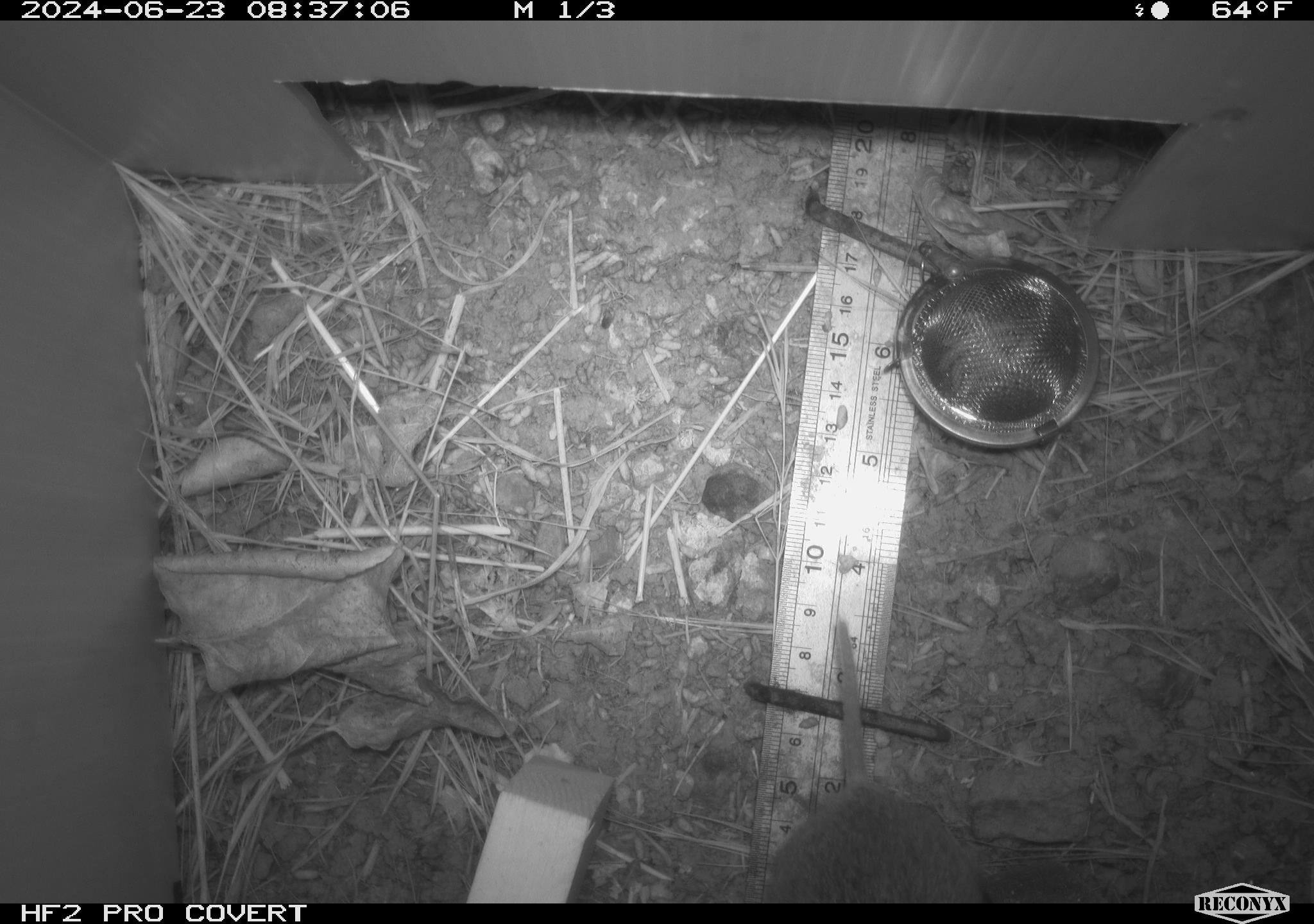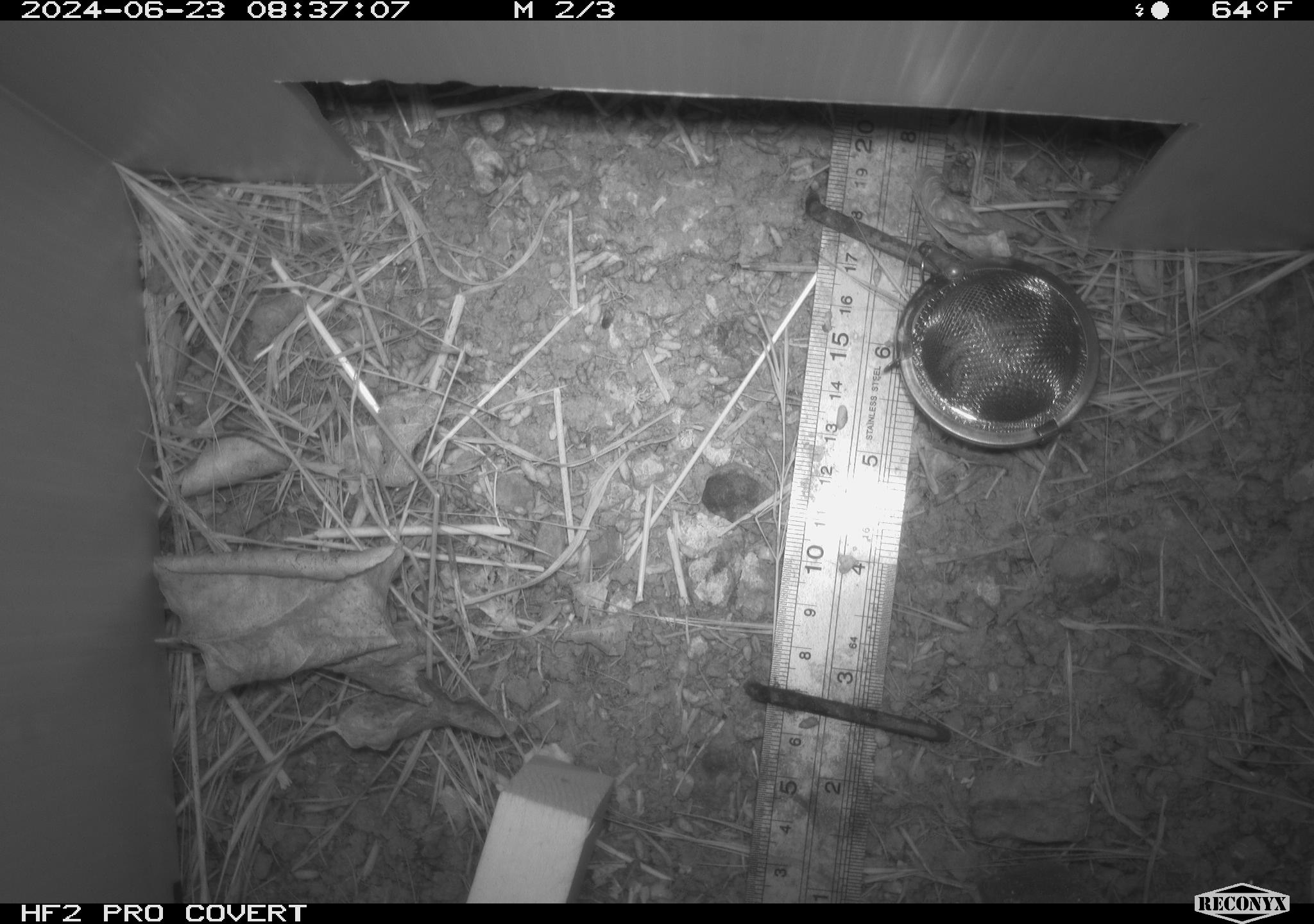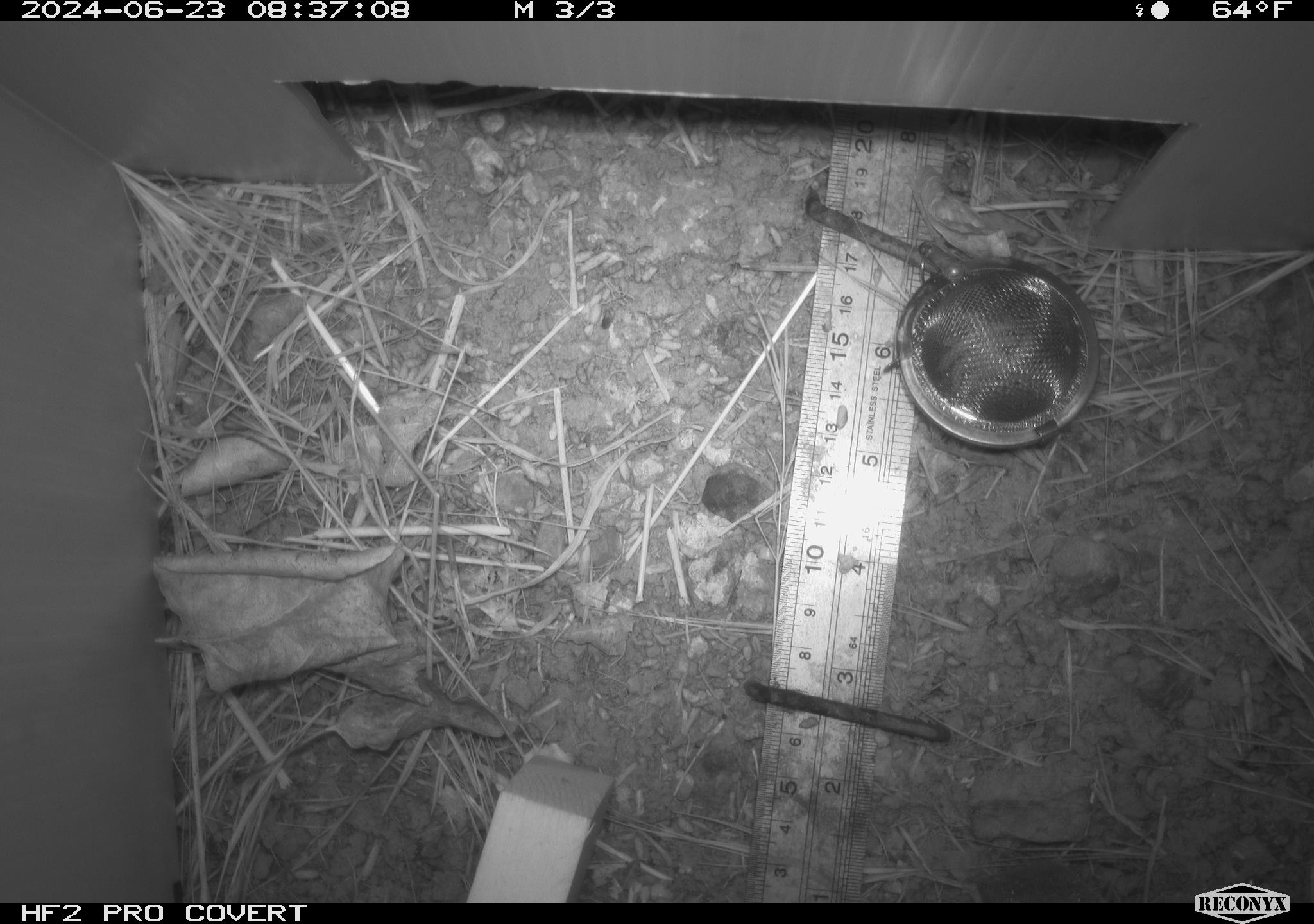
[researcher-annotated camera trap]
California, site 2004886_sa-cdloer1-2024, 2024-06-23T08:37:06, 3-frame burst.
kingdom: Animalia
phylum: Chordata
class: Mammalia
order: Rodentia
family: Cricetidae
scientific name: Arvicolinae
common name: voles, lemmings, and muskrats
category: arvicolinae subfamily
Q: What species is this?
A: Arvicolinae subfamily (voles, lemmings, and muskrats) (Arvicolinae).